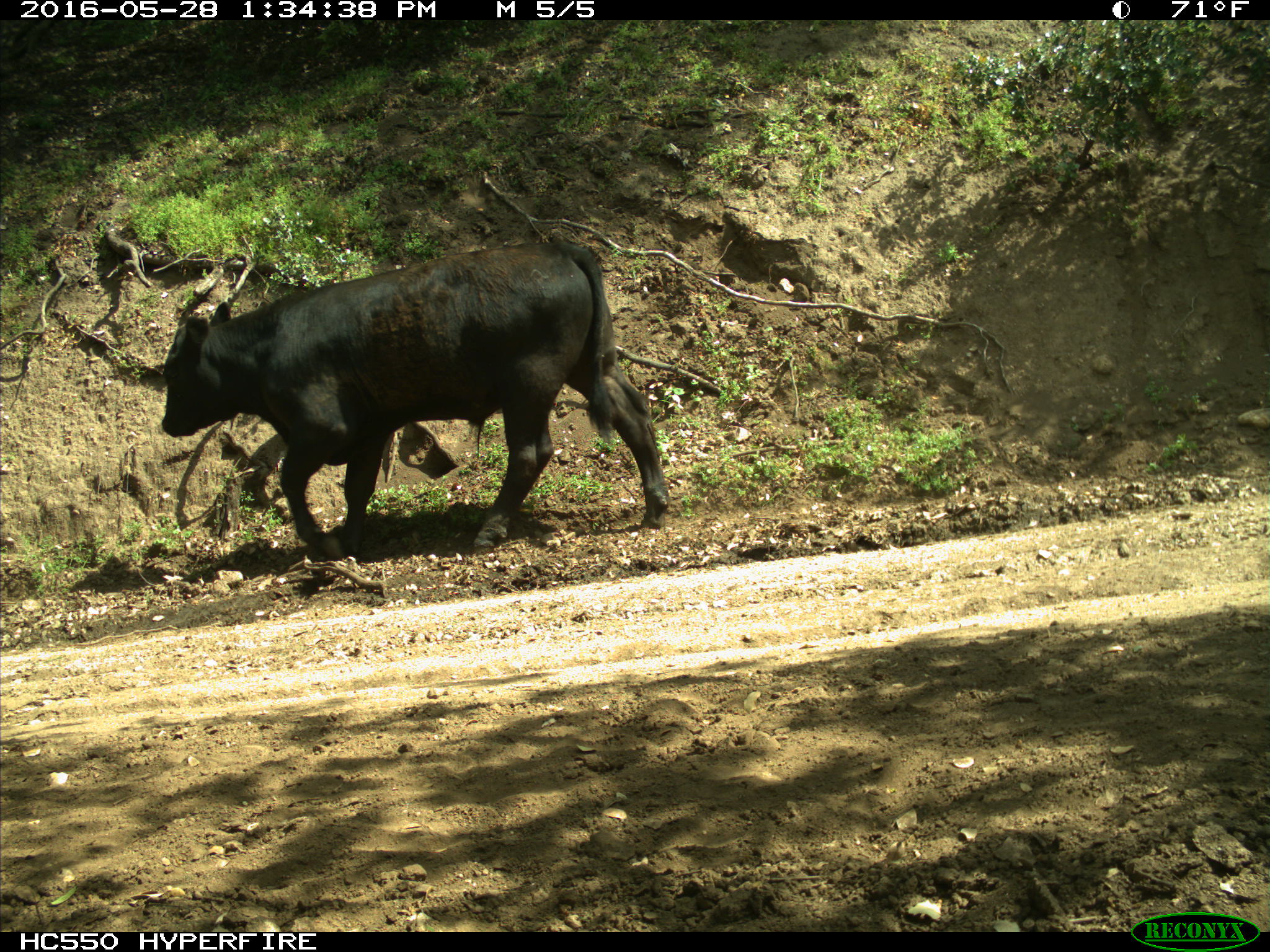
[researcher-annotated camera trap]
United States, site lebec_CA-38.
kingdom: Animalia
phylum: Chordata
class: Mammalia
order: Artiodactyla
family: Bovidae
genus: Bos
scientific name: Bos taurus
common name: domestic cow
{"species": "Bos taurus (domestic cow)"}